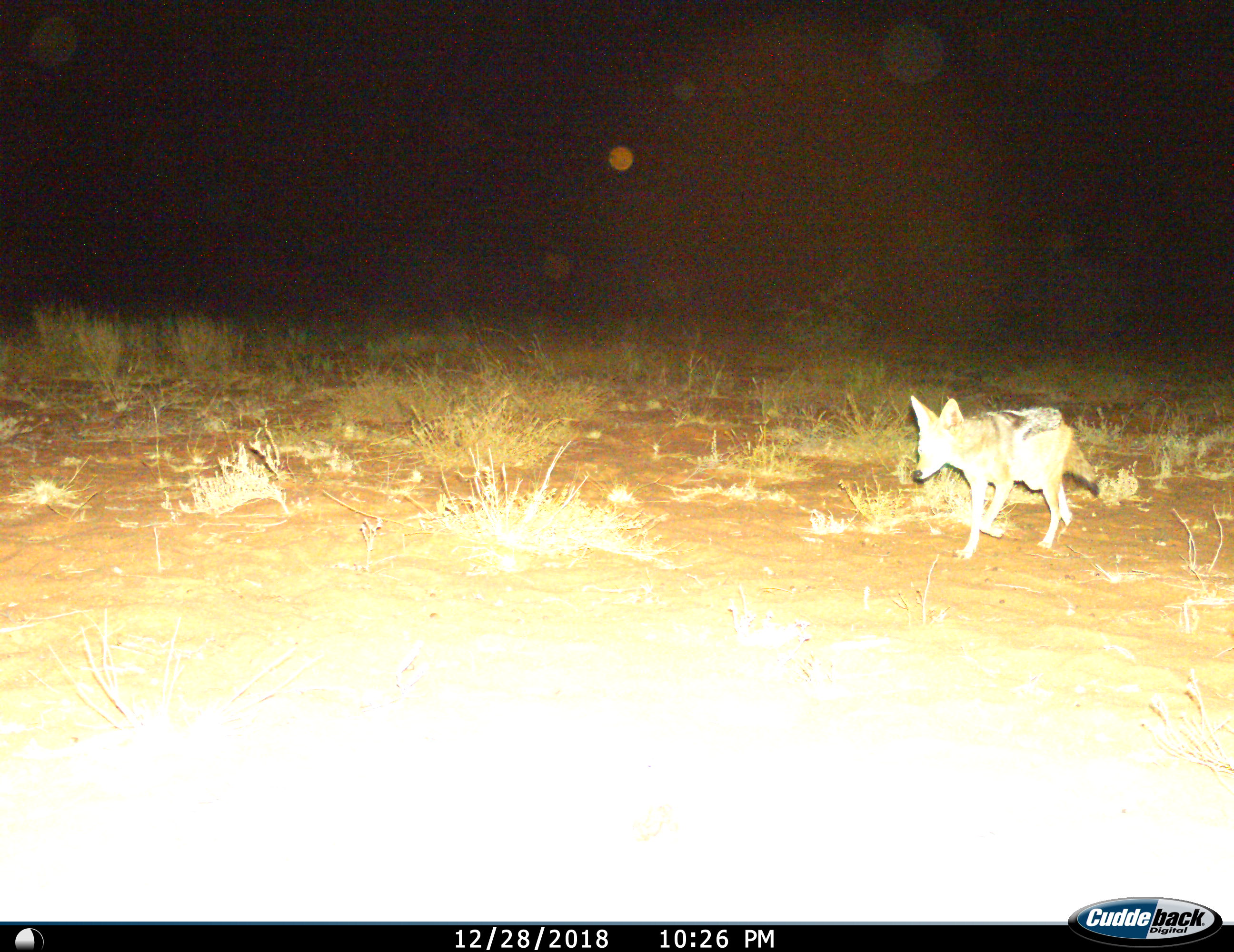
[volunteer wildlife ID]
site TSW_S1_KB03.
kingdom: Animalia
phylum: Chordata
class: Mammalia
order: Carnivora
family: Canidae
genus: Lupulella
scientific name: Lupulella mesomelas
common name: black-backed jackal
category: jackalblackbacked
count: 1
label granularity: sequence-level